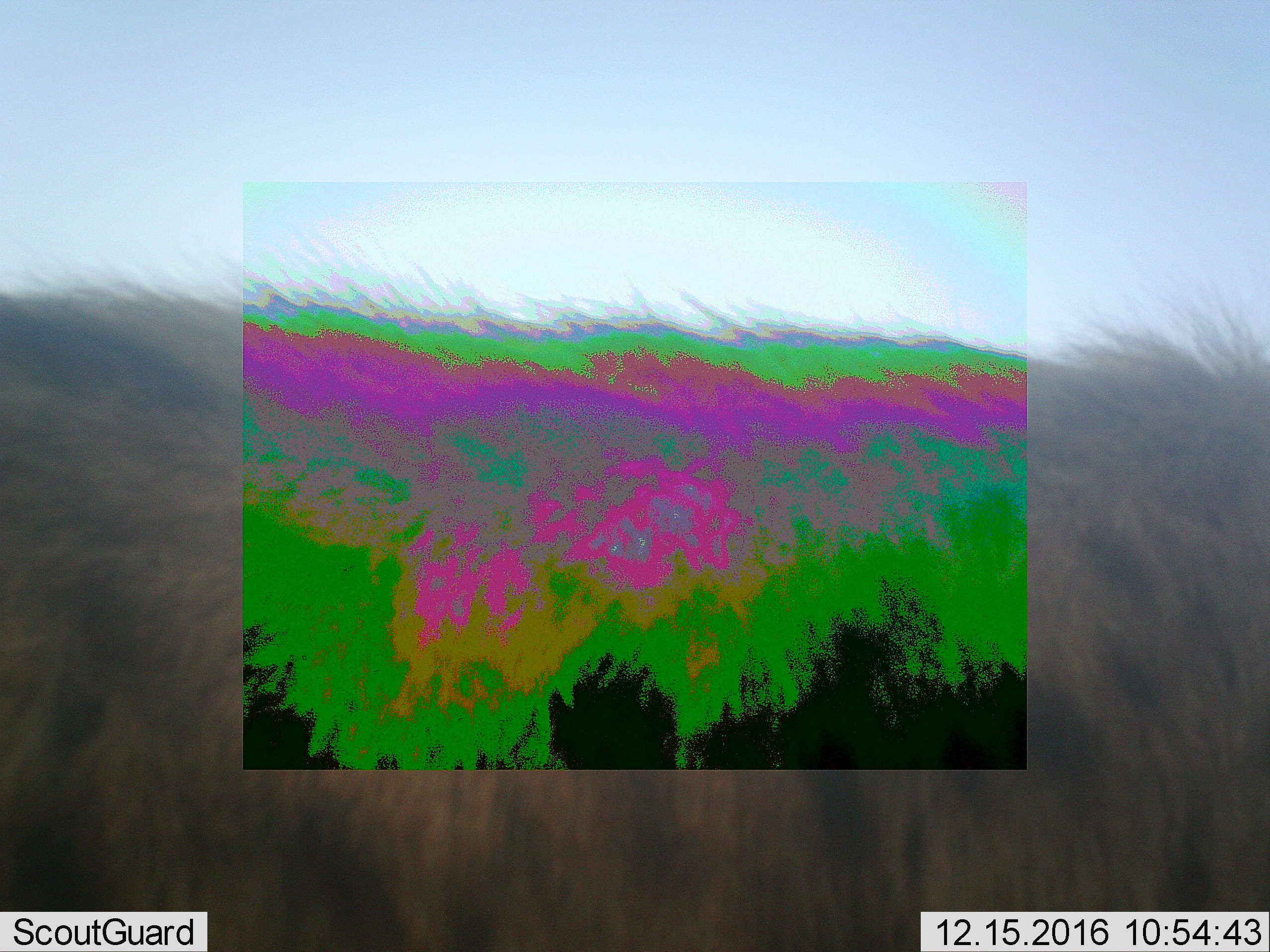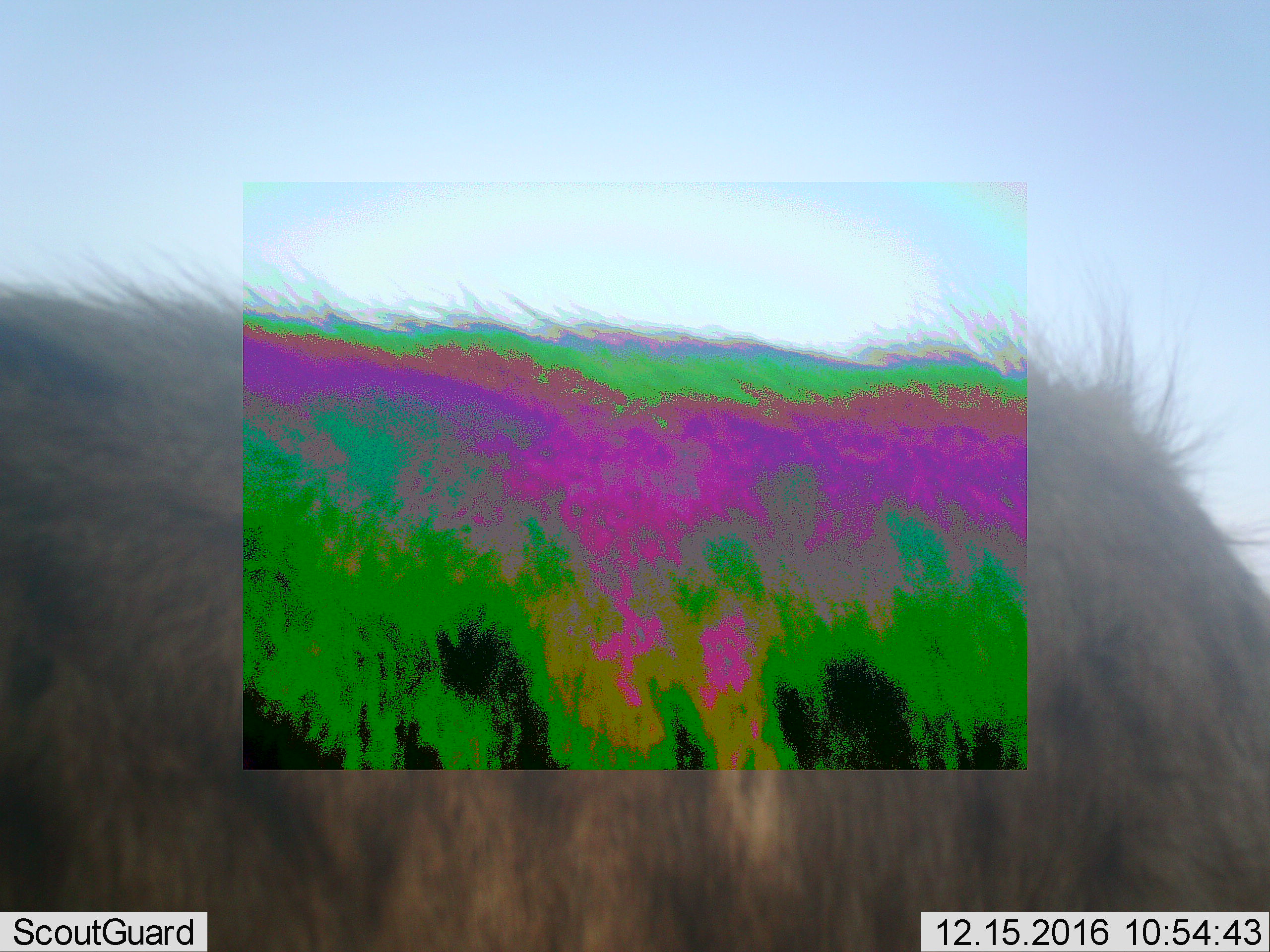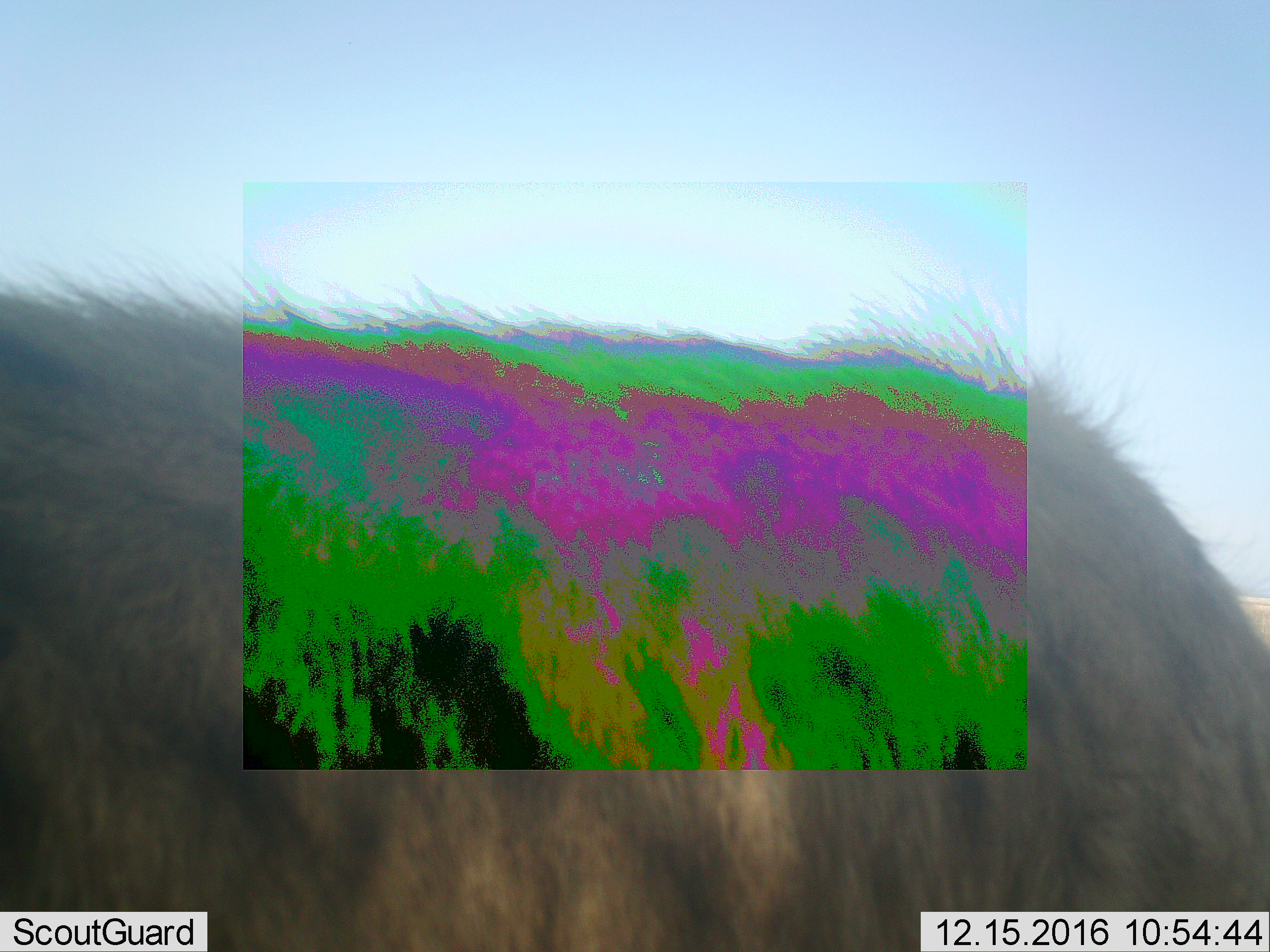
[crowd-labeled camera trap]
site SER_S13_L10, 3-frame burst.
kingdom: Animalia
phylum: Chordata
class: Mammalia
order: Carnivora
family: Hyaenidae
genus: Crocuta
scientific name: Crocuta crocuta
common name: spotted hyena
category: hyenaspotted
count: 1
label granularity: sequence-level